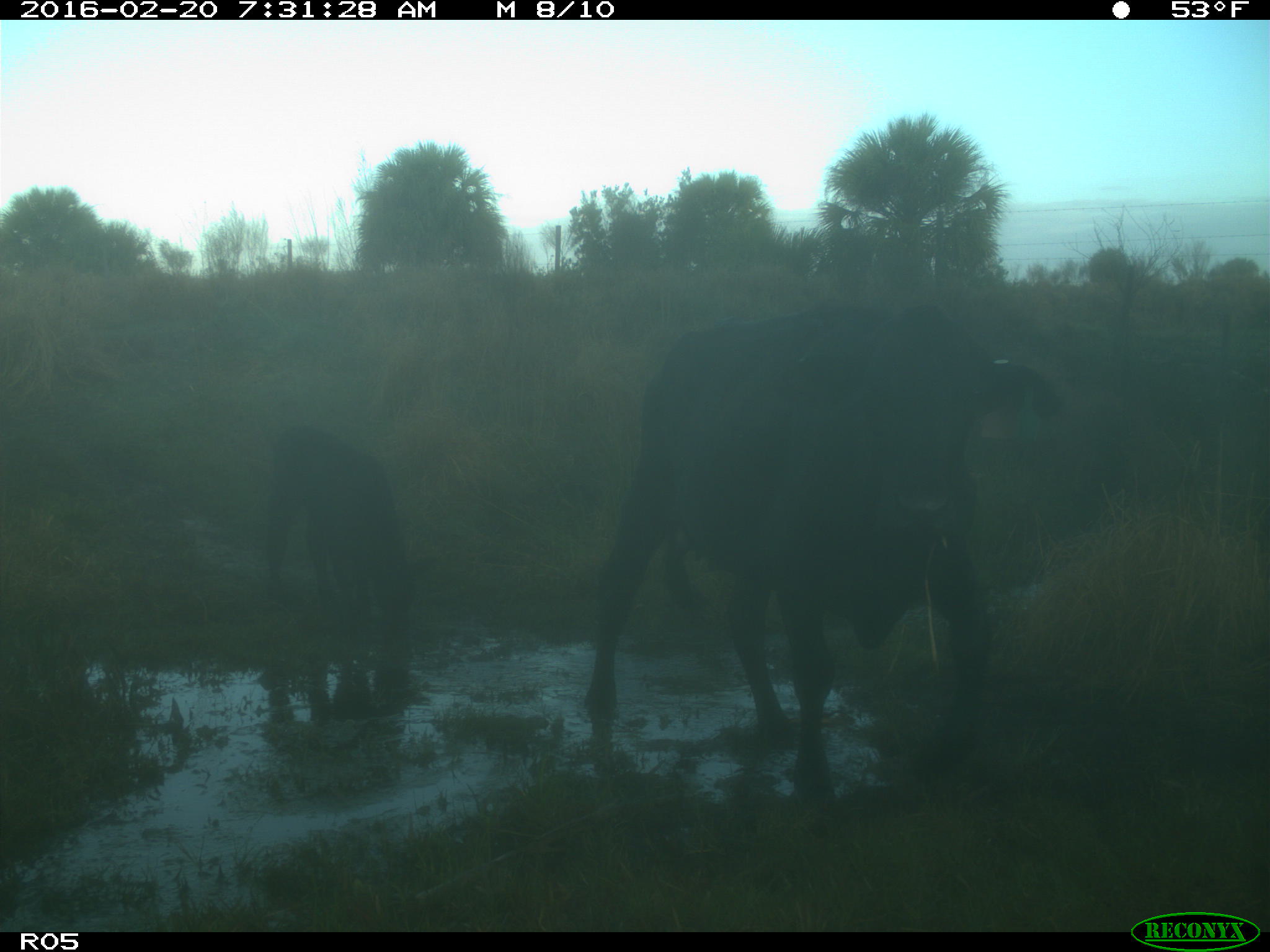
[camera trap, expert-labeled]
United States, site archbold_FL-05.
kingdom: Animalia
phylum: Chordata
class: Mammalia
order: Artiodactyla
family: Bovidae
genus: Bos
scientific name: Bos taurus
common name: domestic cow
Bos taurus (domestic cow).